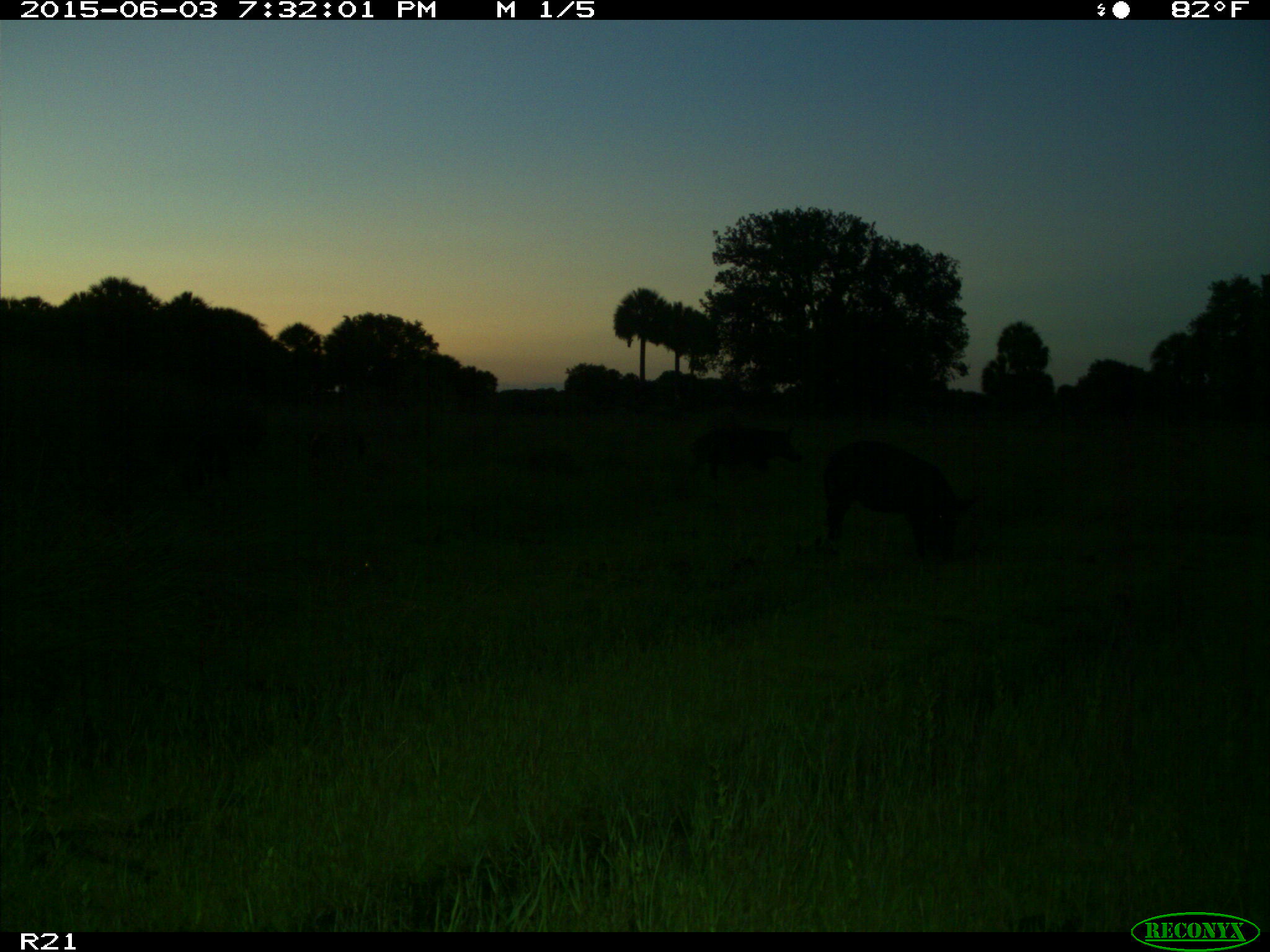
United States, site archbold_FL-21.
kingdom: Animalia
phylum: Chordata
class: Mammalia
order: Artiodactyla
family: Suidae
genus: Sus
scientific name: Sus scrofa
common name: wild boar